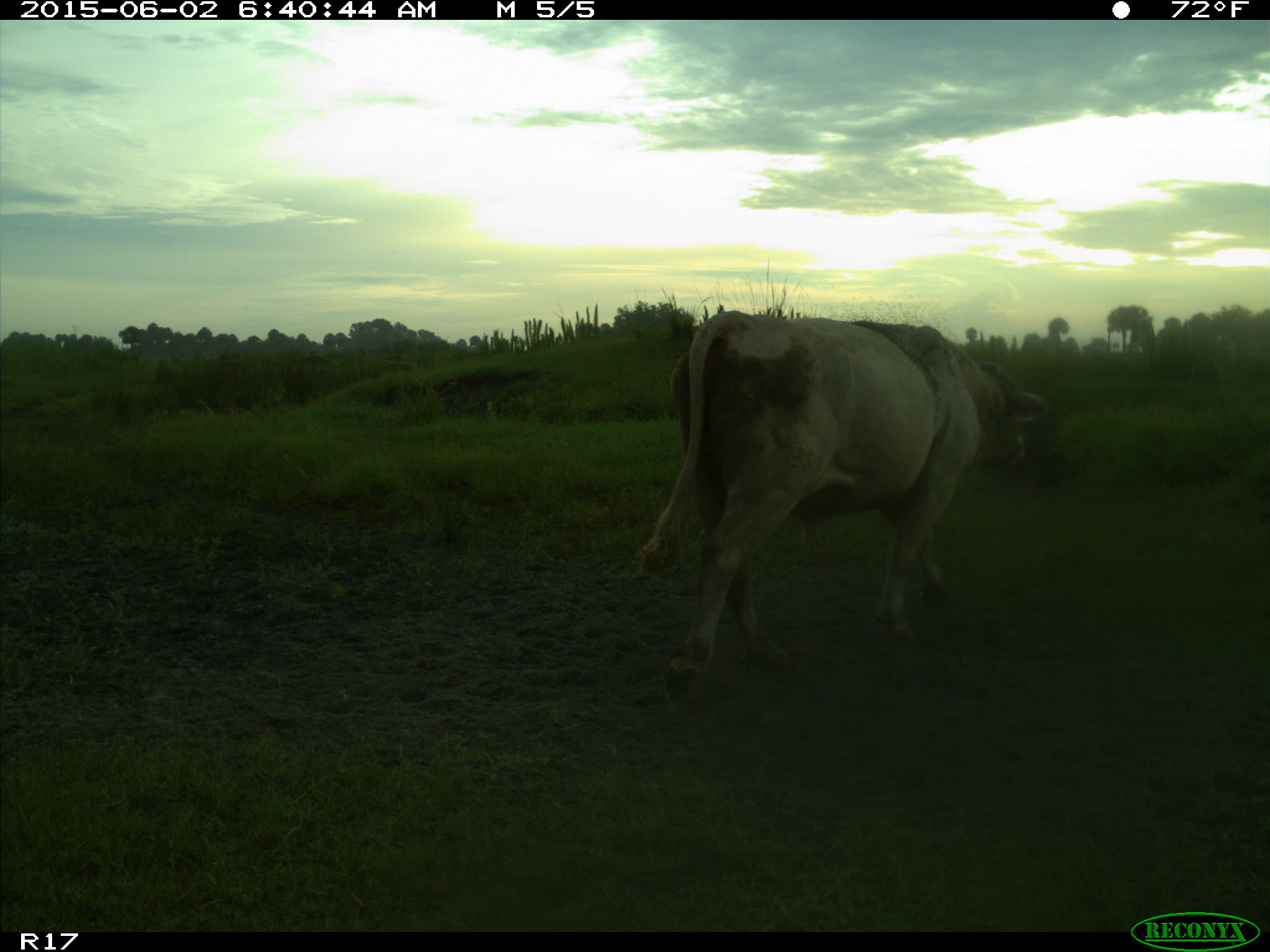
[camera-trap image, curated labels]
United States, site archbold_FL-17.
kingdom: Animalia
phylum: Chordata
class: Mammalia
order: Artiodactyla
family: Bovidae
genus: Bos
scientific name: Bos taurus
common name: domestic cow